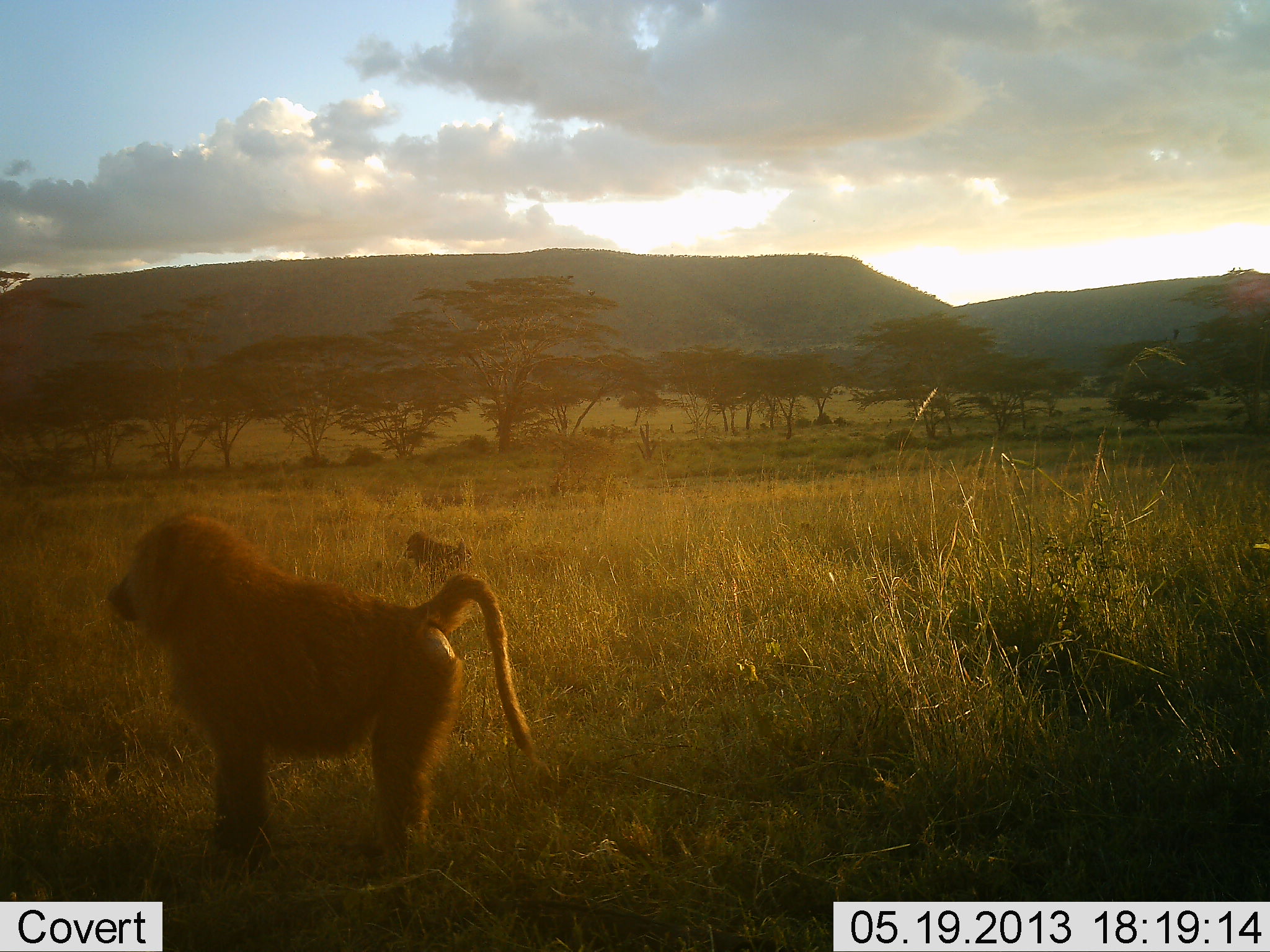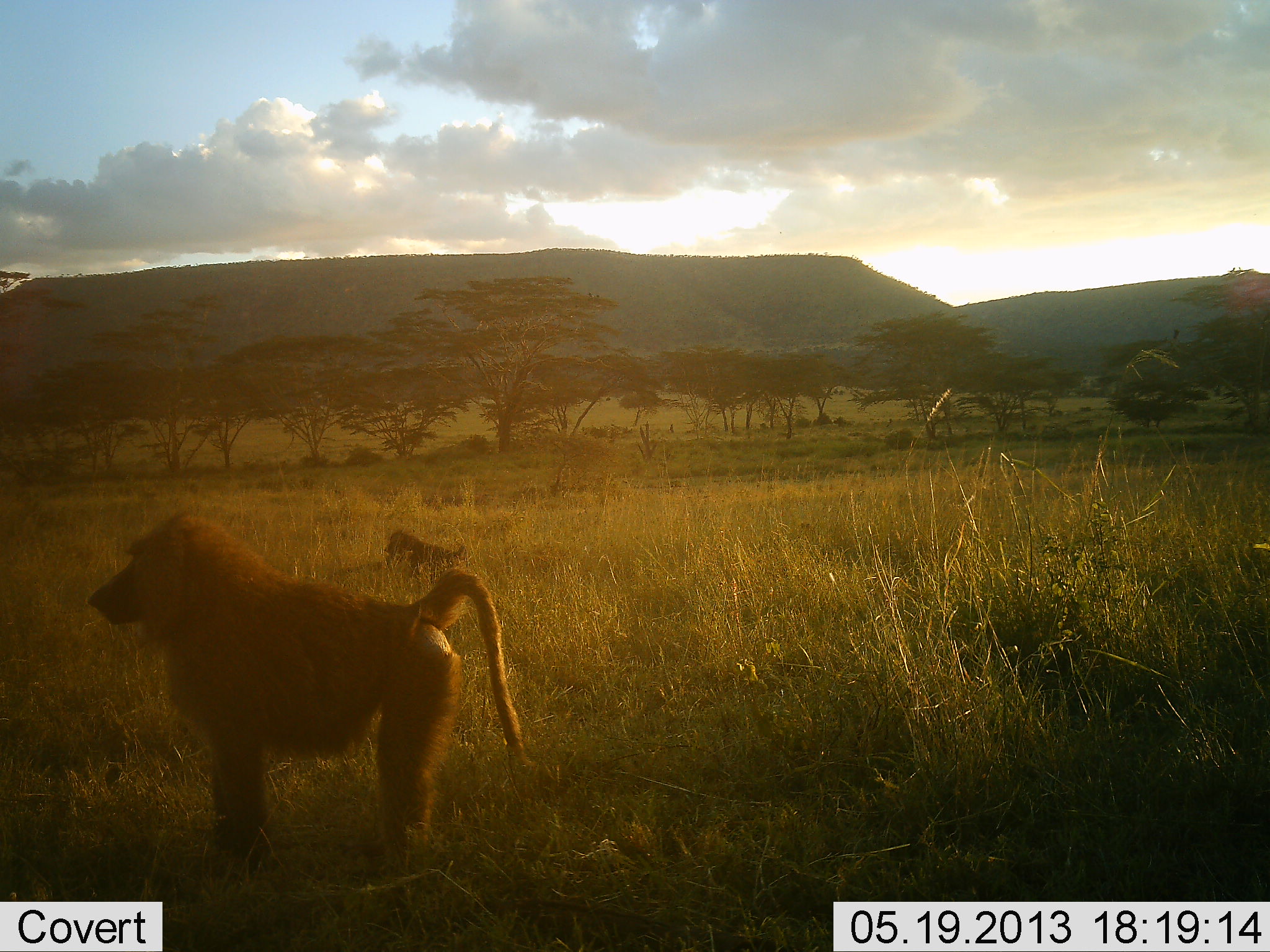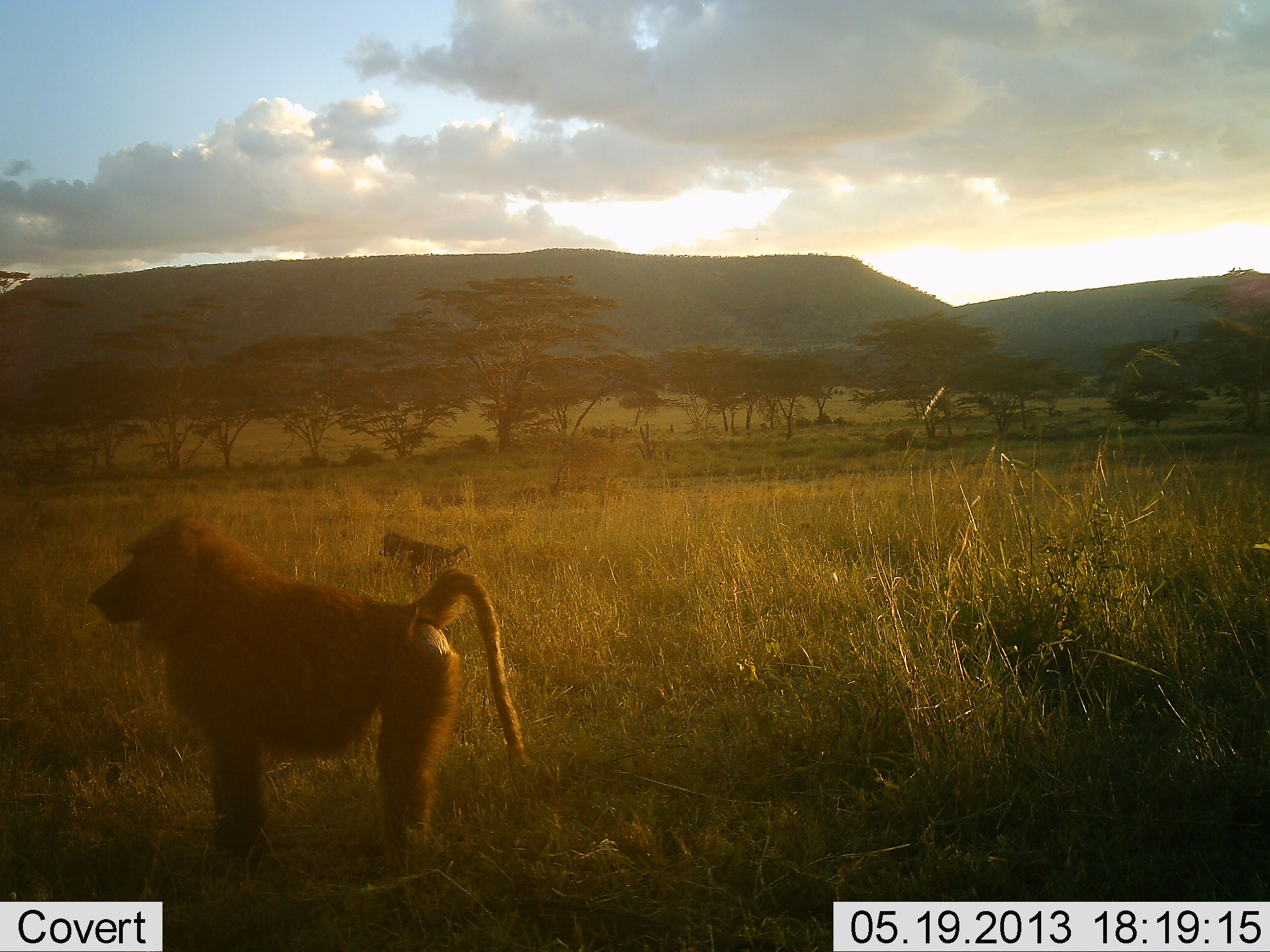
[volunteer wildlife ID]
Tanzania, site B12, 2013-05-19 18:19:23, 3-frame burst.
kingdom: Animalia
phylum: Chordata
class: Mammalia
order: Primates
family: Cercopithecidae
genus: Papio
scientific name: Papio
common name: baboon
Baboon (Papio), count 2. Behavior (volunteer vote fractions): standing 90%, resting 10%, moving 20%, interacting 0%. Young present (vote fraction): 0%. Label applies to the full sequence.